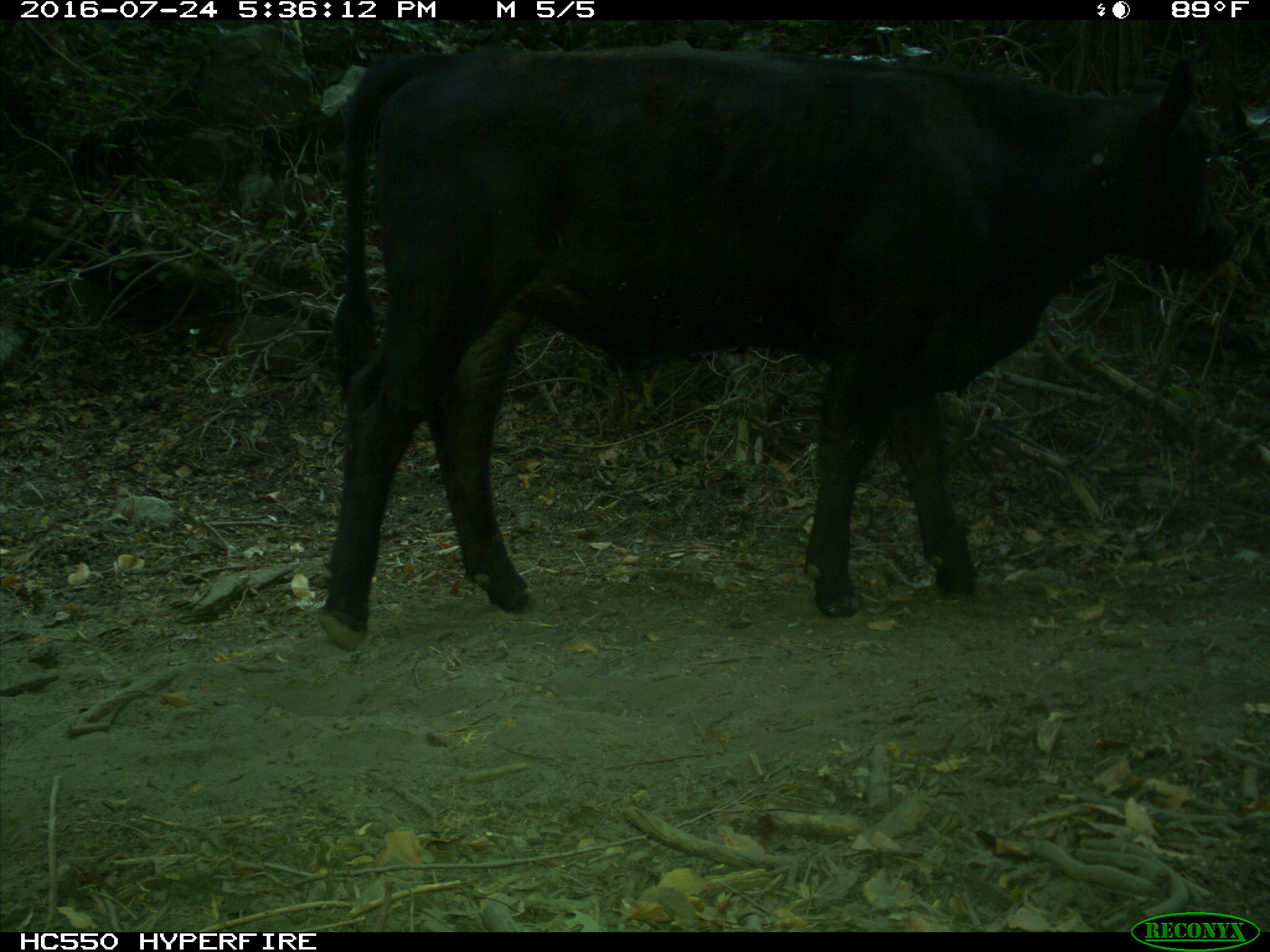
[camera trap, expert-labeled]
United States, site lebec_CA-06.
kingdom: Animalia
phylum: Chordata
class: Mammalia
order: Artiodactyla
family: Bovidae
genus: Bos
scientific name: Bos taurus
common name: domestic cow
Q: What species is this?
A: Bos taurus (domestic cow).